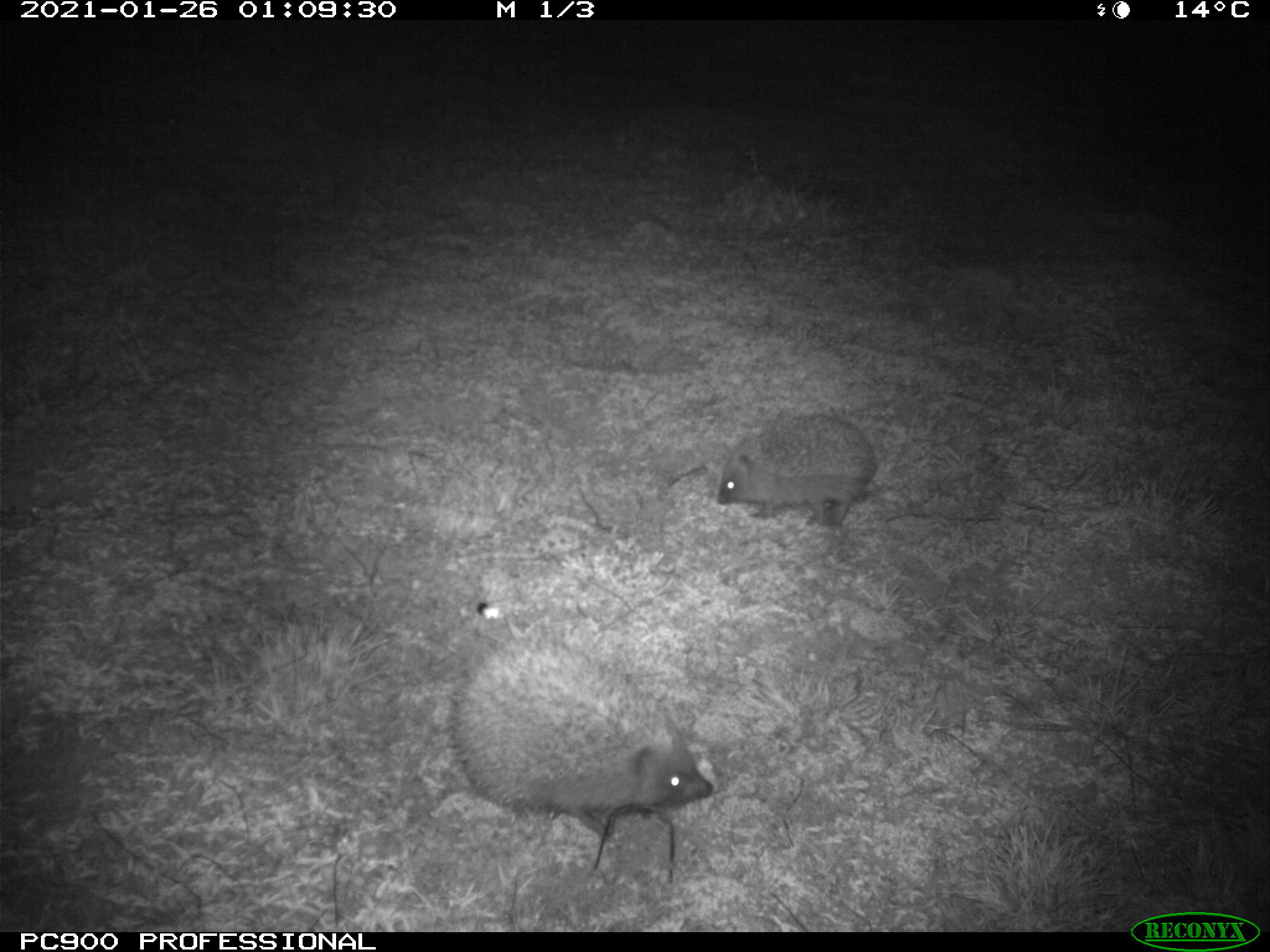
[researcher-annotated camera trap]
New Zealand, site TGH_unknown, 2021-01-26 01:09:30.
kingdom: Animalia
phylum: Chordata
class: Mammalia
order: Eulipotyphla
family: Erinaceidae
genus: Erinaceus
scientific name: Erinaceus europaeus europaeus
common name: european hedgehog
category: hedgehog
Hedgehog (european hedgehog) (Erinaceus europaeus europaeus).